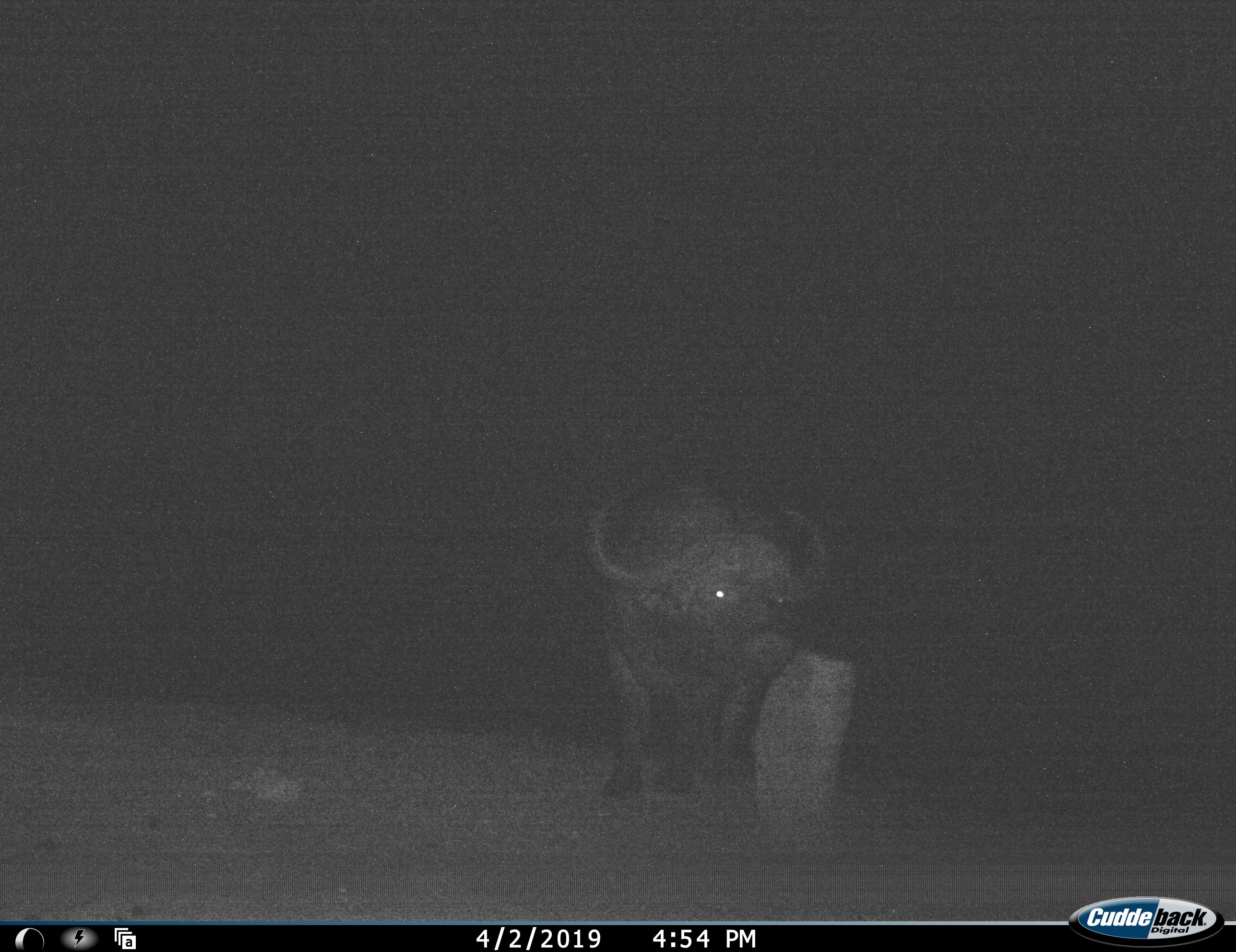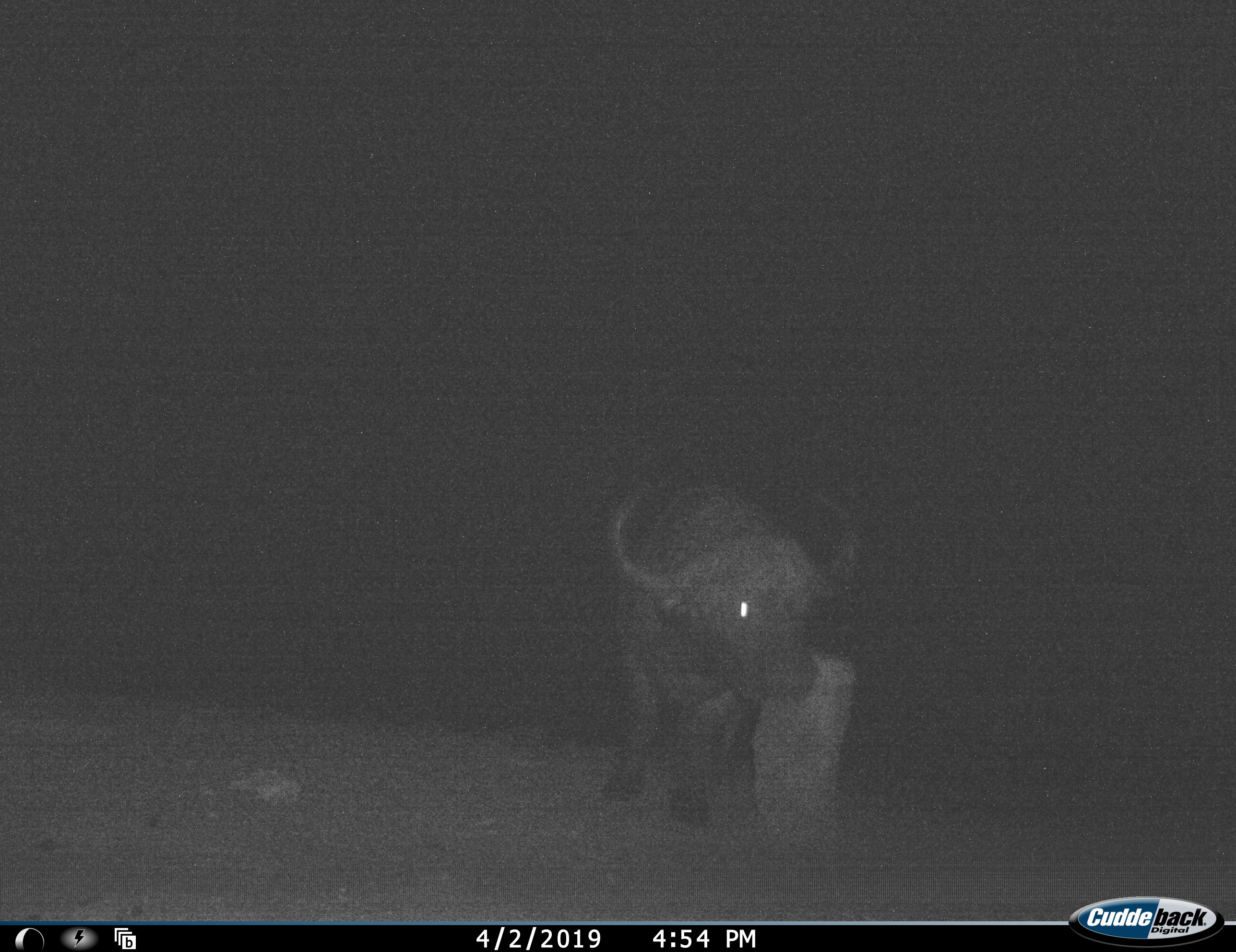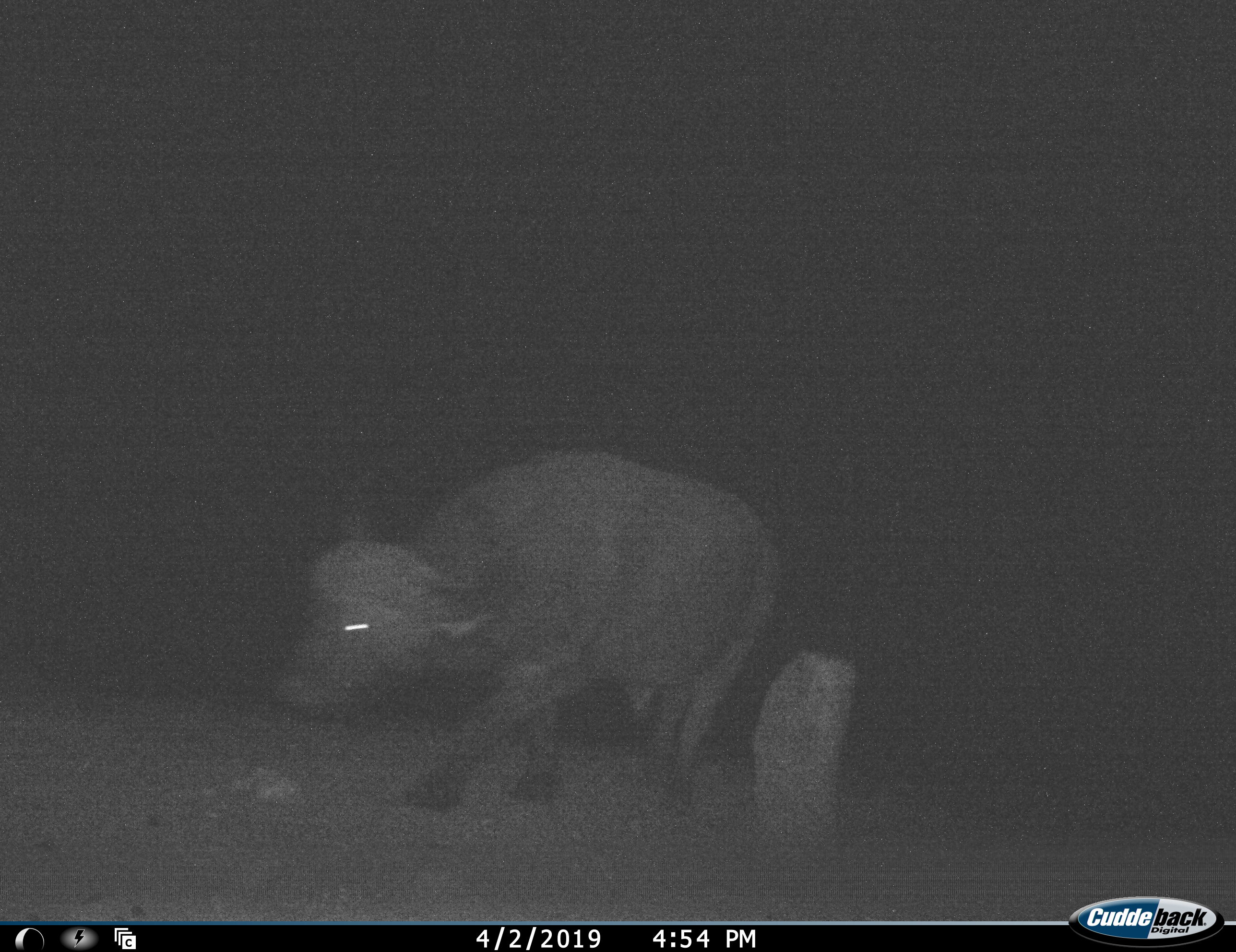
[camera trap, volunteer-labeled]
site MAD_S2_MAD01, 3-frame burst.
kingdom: Animalia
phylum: Chordata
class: Mammalia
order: Artiodactyla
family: Bovidae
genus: Syncerus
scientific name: Syncerus caffer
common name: african buffalo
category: buffalo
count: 1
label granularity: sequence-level